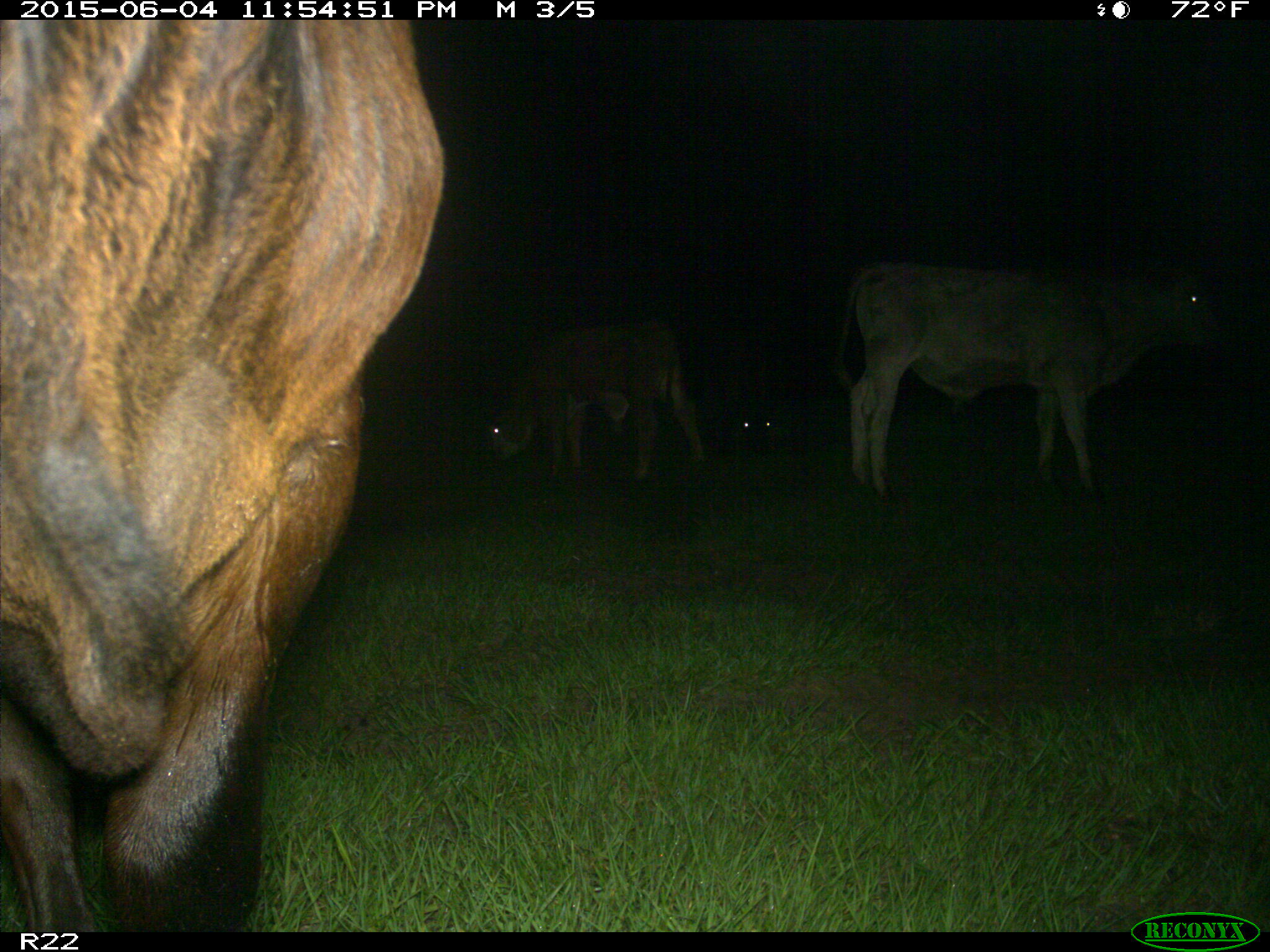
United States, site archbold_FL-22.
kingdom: Animalia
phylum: Chordata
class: Mammalia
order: Artiodactyla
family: Bovidae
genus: Bos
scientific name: Bos taurus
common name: domestic cow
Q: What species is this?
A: Bos taurus (domestic cow).